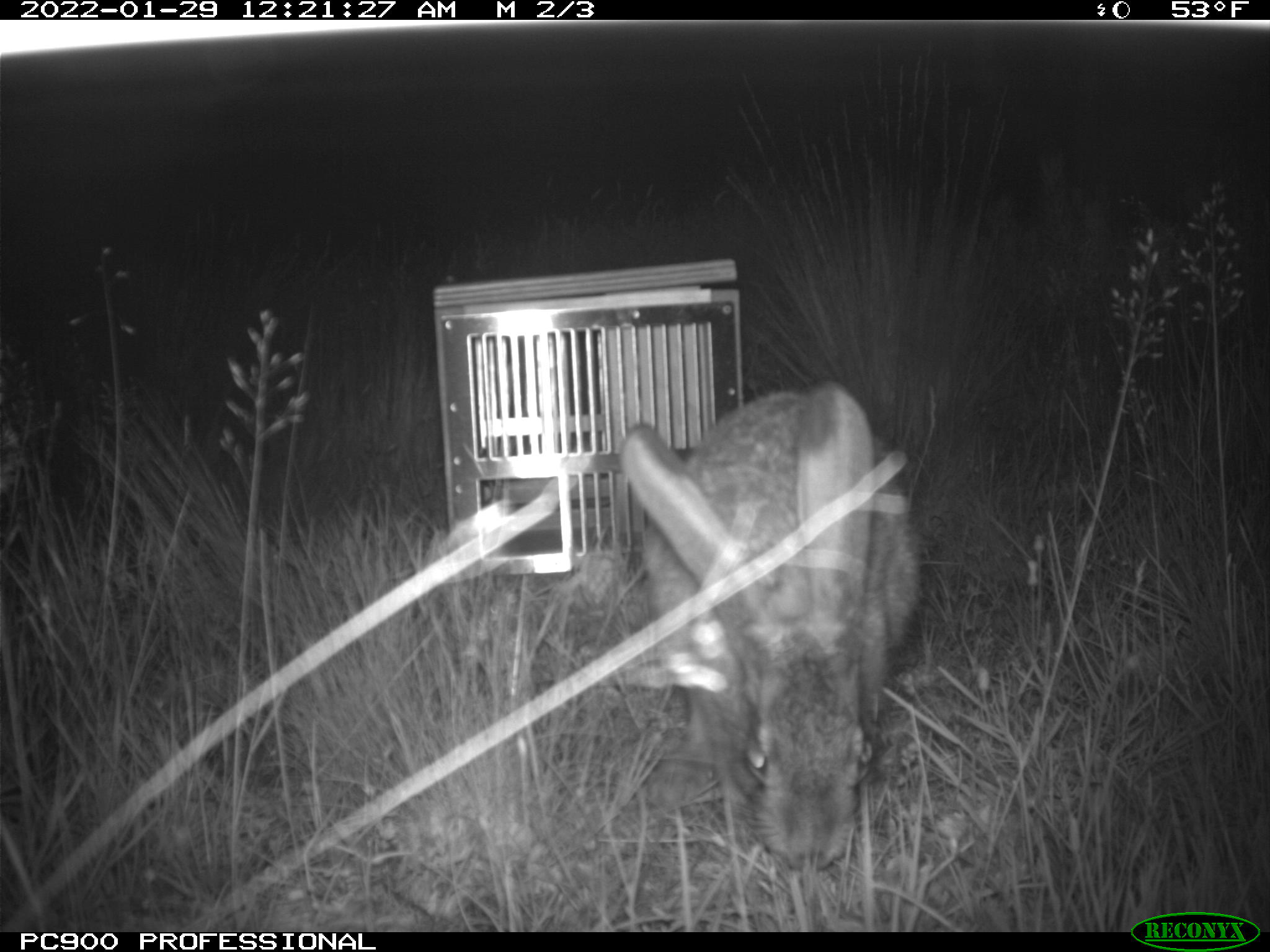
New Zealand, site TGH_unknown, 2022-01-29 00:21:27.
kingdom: Animalia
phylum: Chordata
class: Mammalia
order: Lagomorpha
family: Leporidae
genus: Lepus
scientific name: Lepus europaeus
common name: brown hare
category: hare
Hare (brown hare) (Lepus europaeus).